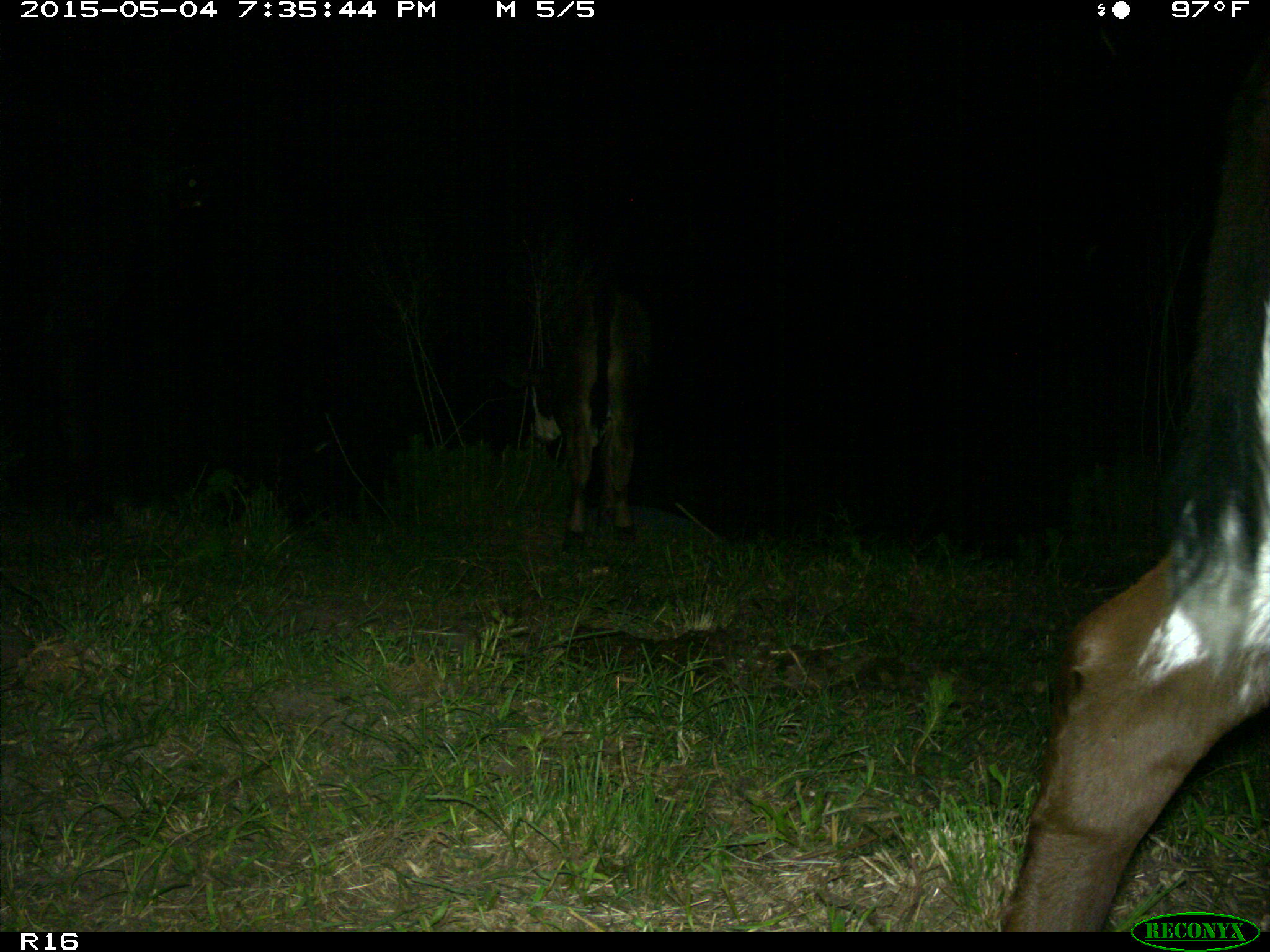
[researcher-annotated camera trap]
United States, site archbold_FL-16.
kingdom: Animalia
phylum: Chordata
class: Mammalia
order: Artiodactyla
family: Bovidae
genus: Bos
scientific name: Bos taurus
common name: domestic cow